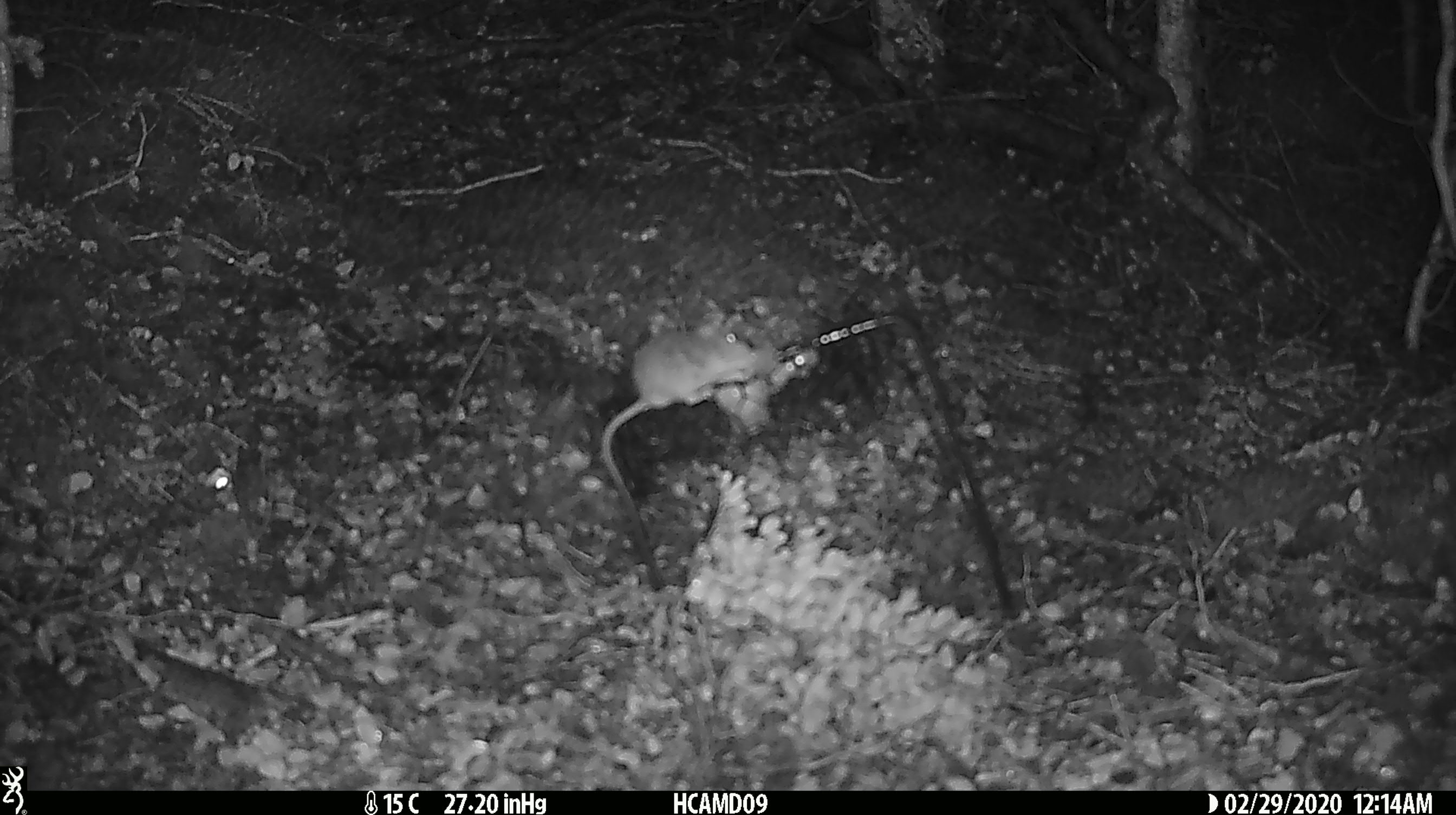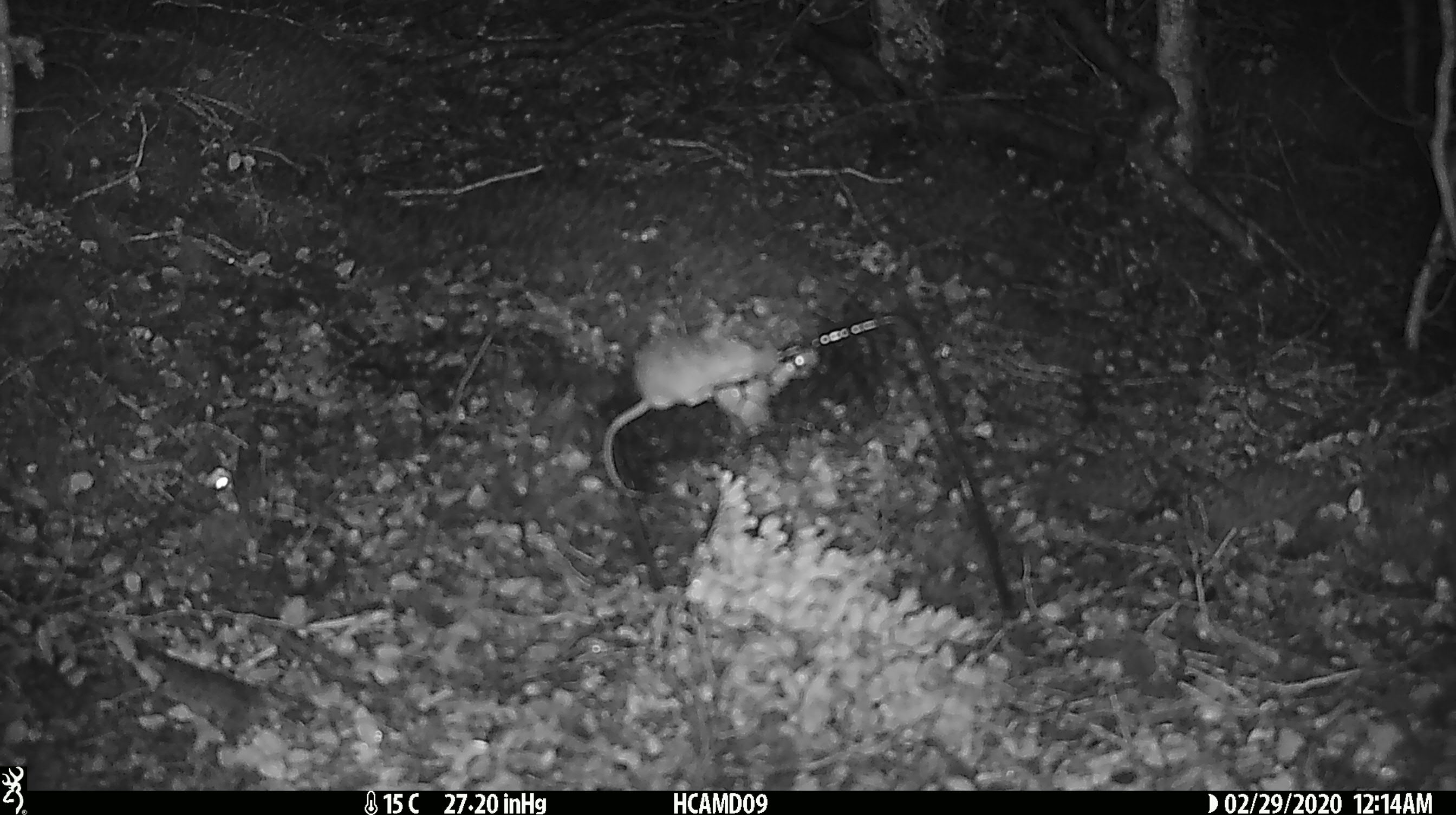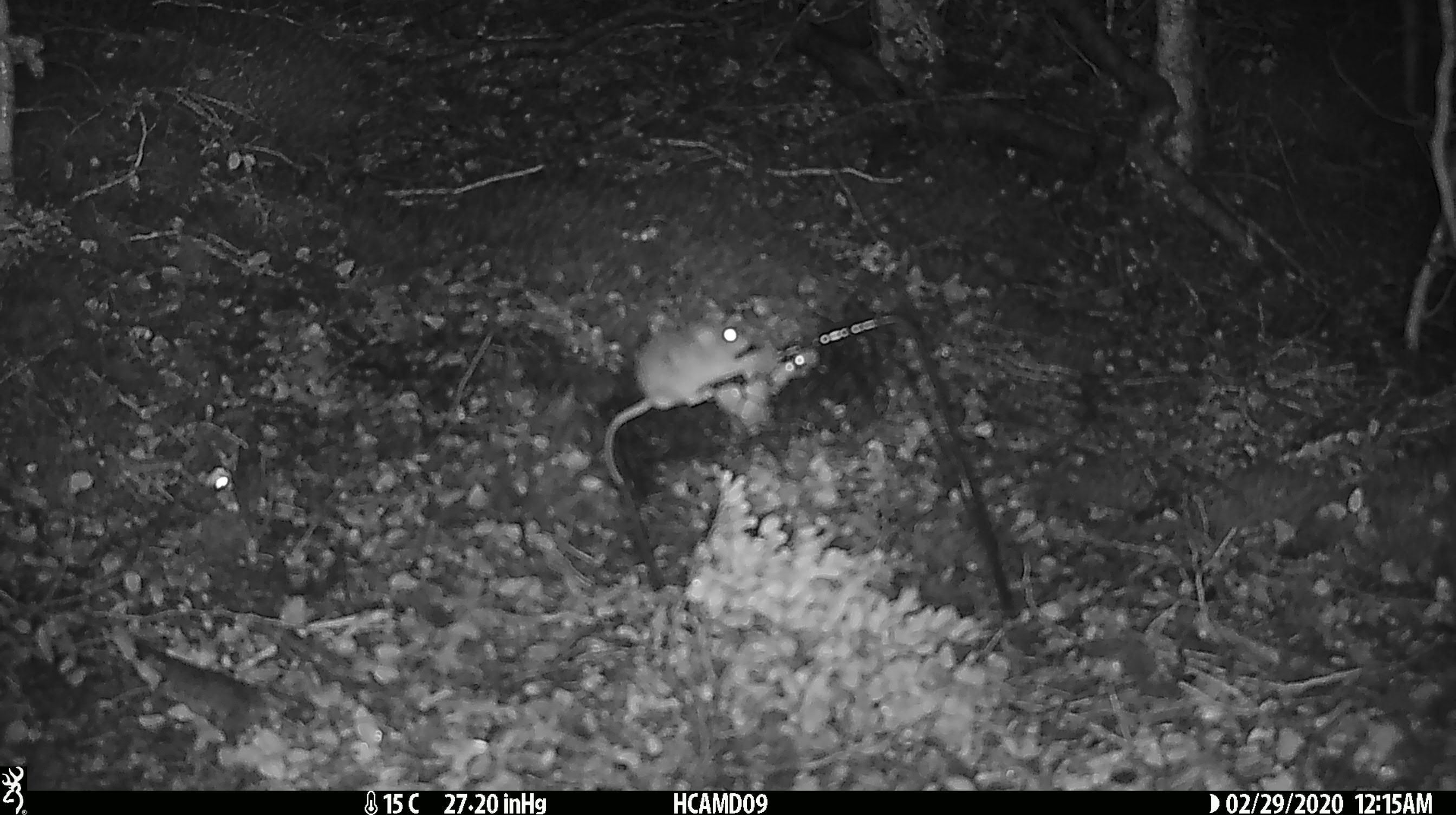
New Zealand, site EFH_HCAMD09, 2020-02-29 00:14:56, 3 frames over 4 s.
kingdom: Animalia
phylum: Chordata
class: Mammalia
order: Rodentia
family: Muridae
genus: Mus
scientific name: Mus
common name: mouse